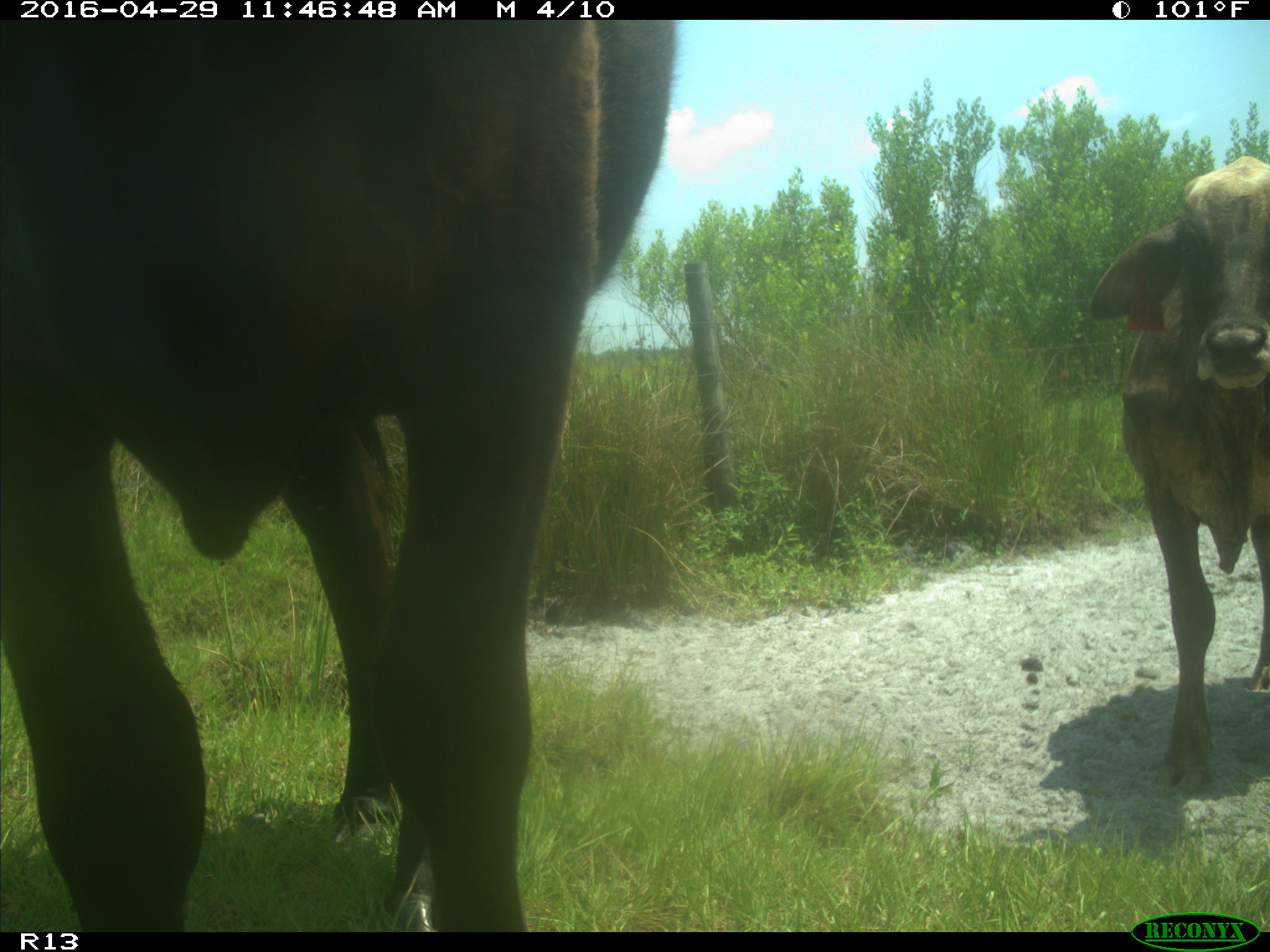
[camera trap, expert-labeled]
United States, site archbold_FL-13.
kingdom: Animalia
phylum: Chordata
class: Mammalia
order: Artiodactyla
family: Bovidae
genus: Bos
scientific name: Bos taurus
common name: domestic cow